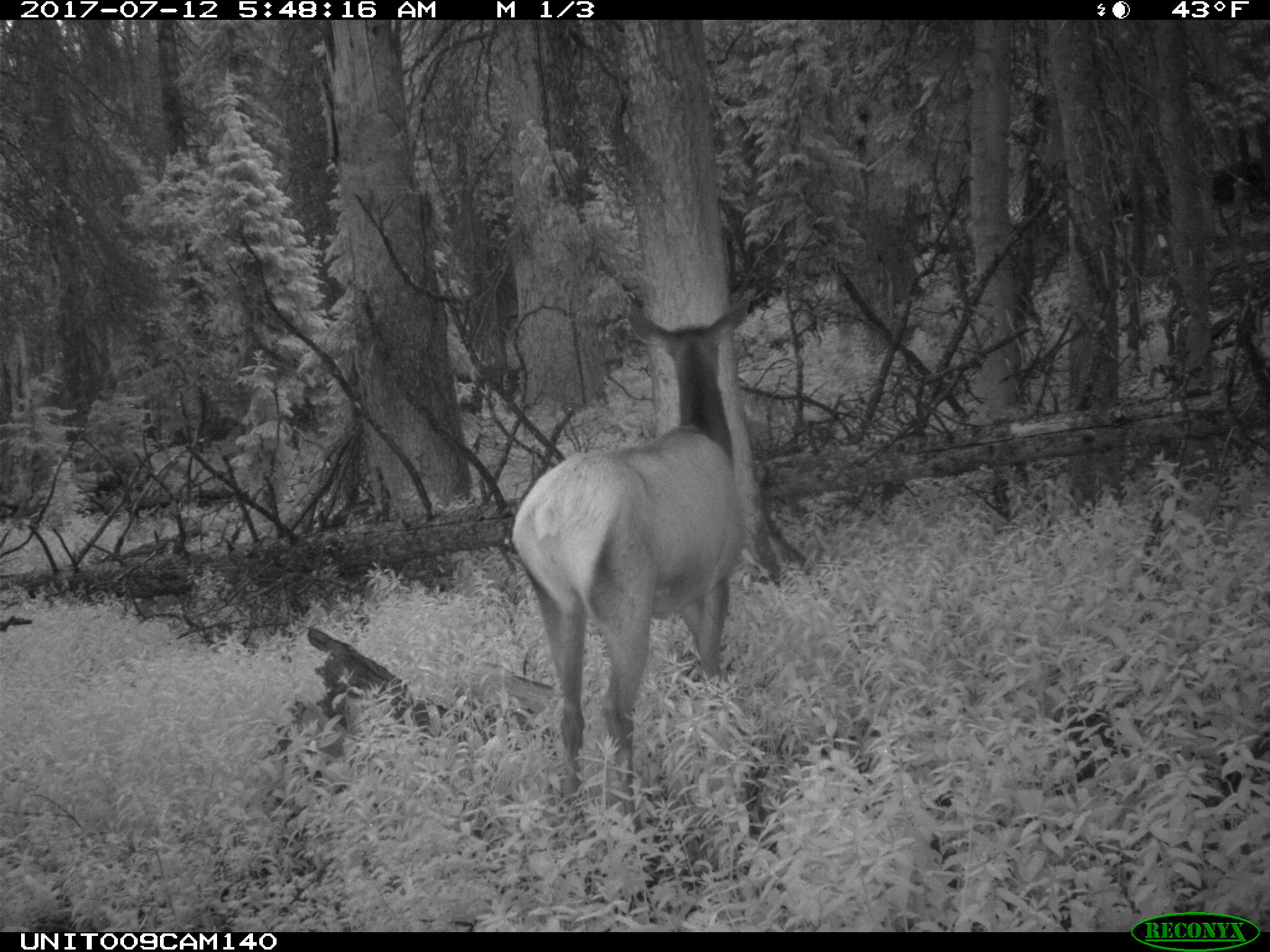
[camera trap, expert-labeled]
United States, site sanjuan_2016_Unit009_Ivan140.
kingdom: Animalia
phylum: Chordata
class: Mammalia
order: Artiodactyla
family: Cervidae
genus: Cervus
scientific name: Cervus elaphus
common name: red deer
Cervus elaphus (red deer).